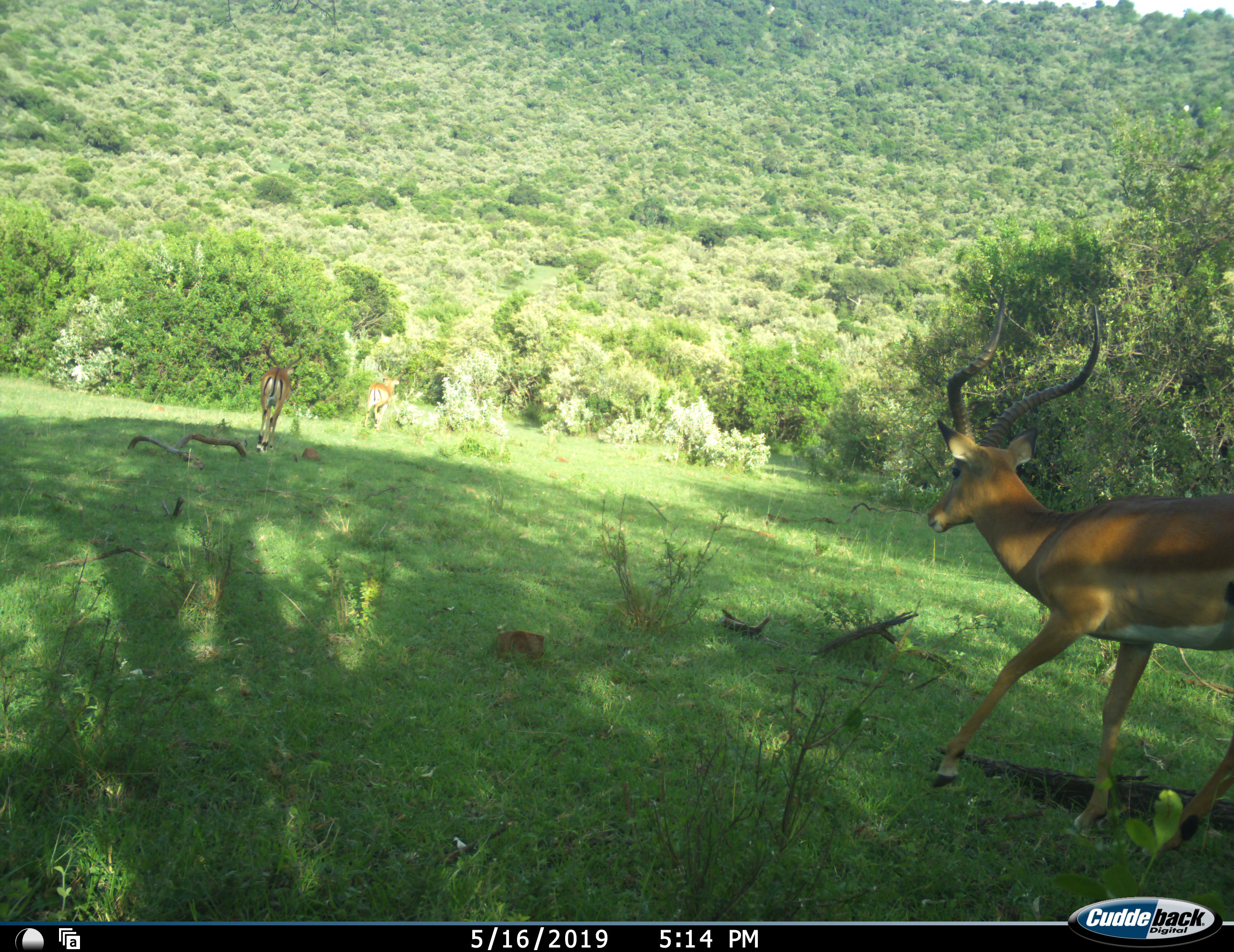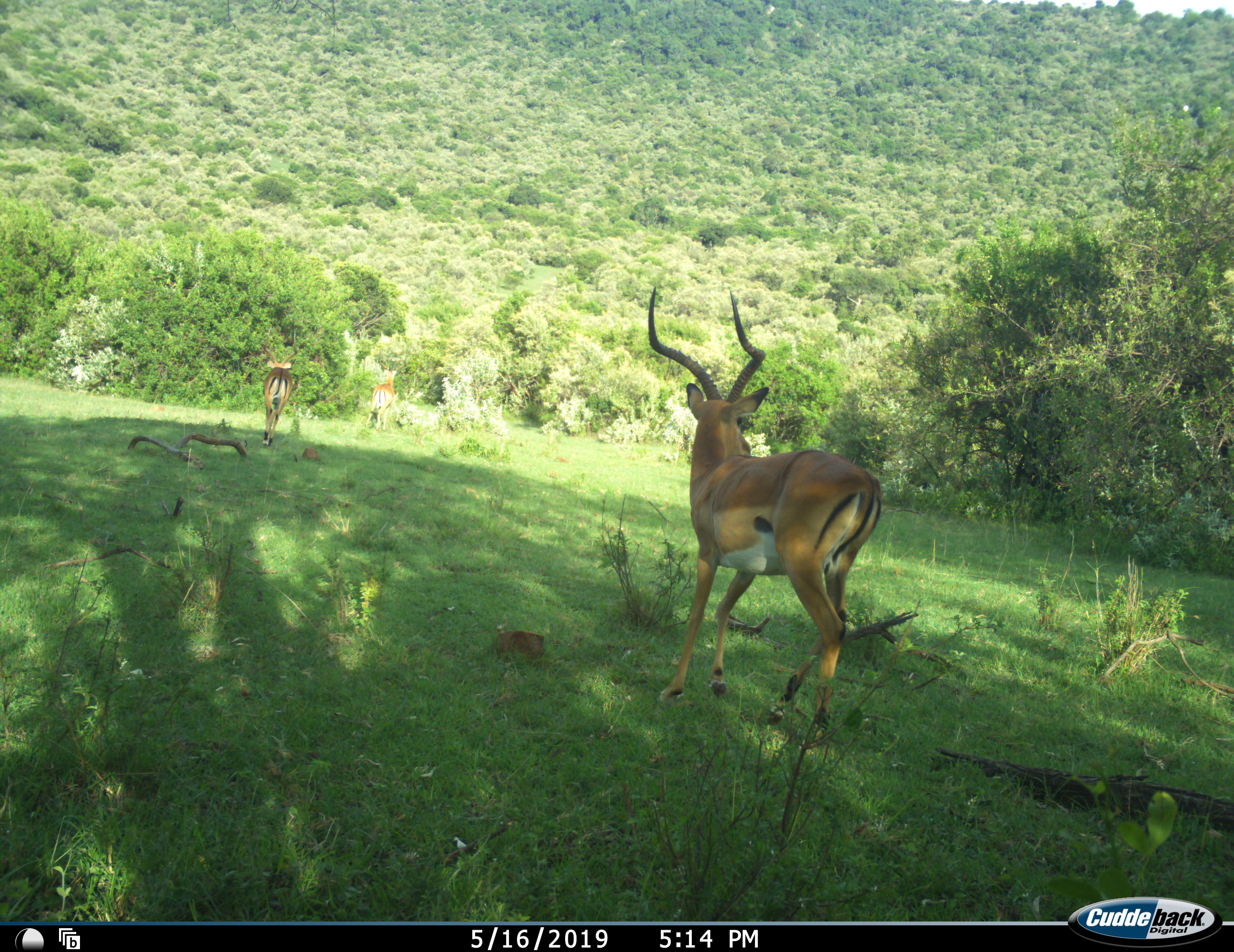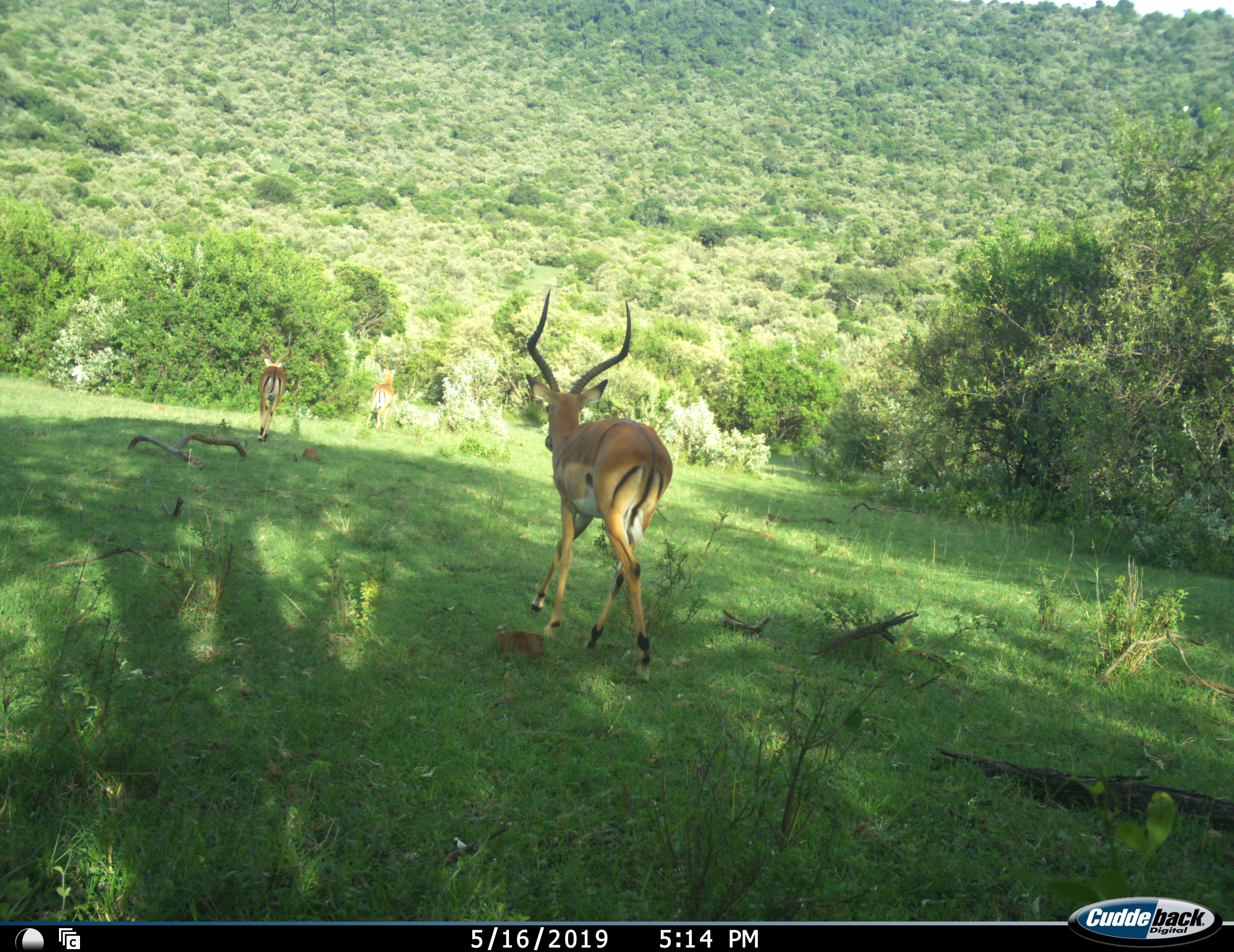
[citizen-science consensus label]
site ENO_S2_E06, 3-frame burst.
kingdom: Animalia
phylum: Chordata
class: Mammalia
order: Artiodactyla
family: Bovidae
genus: Aepyceros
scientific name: Aepyceros melampus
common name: impala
Impala (Aepyceros melampus), count 3. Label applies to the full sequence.